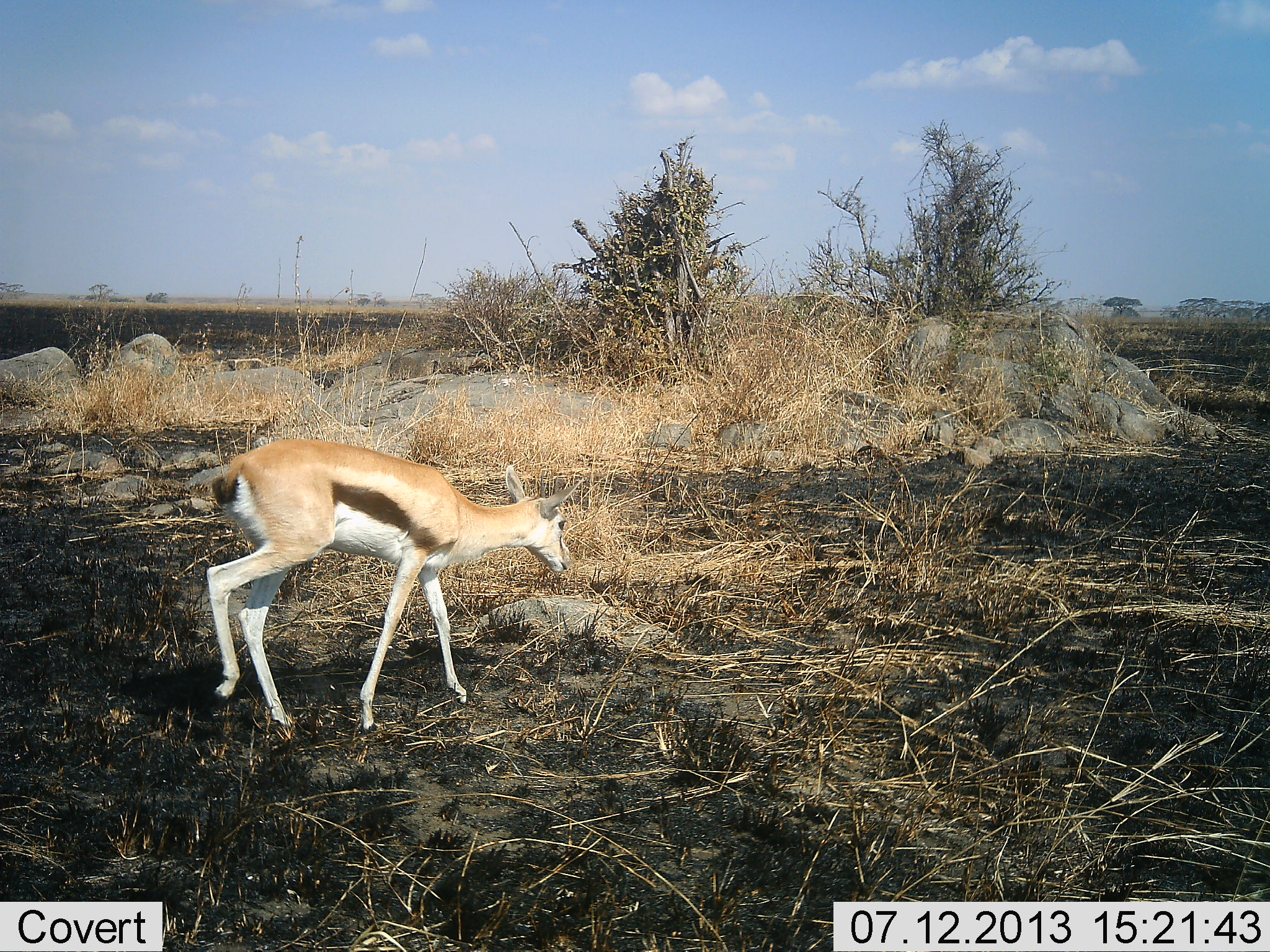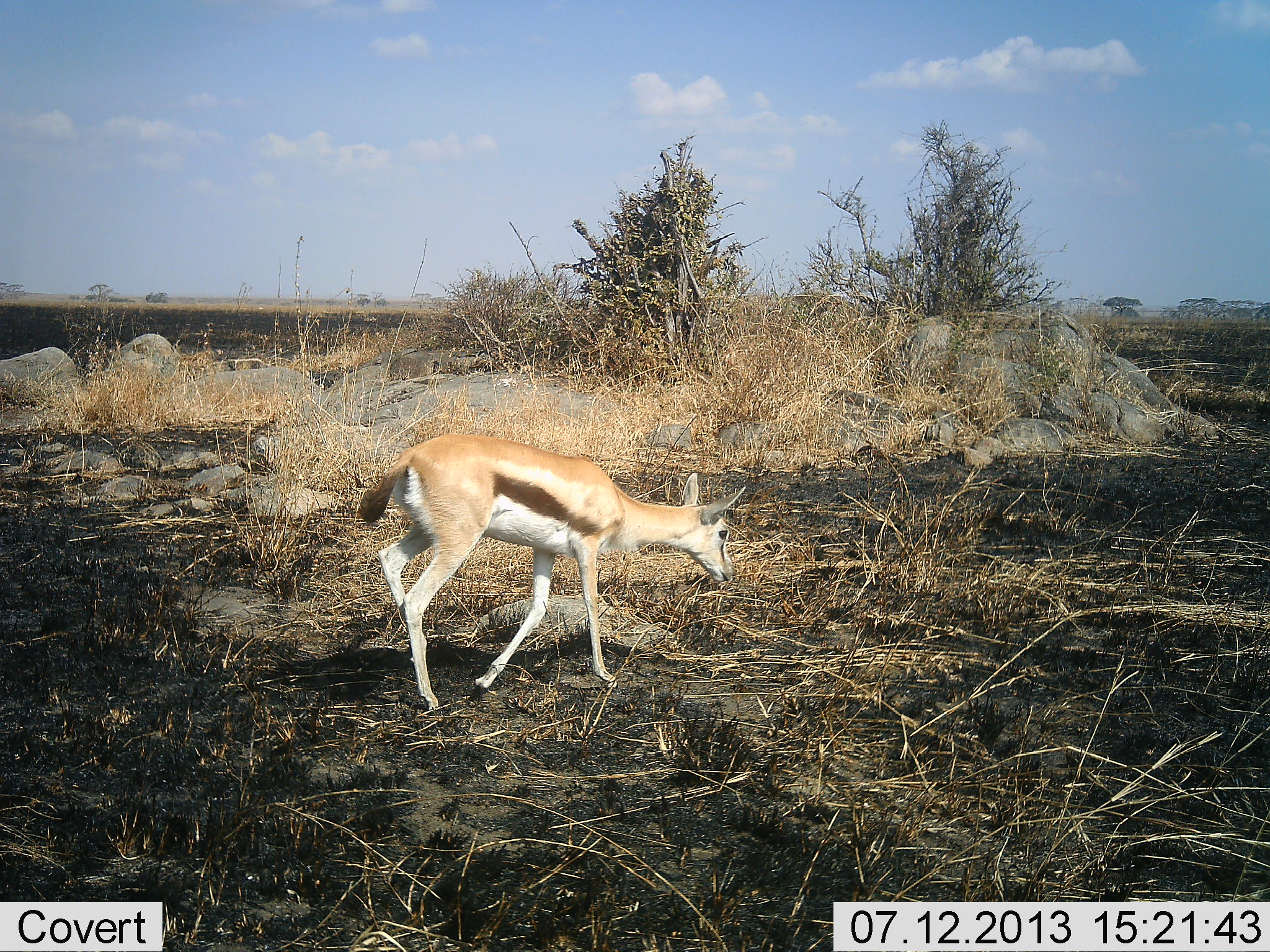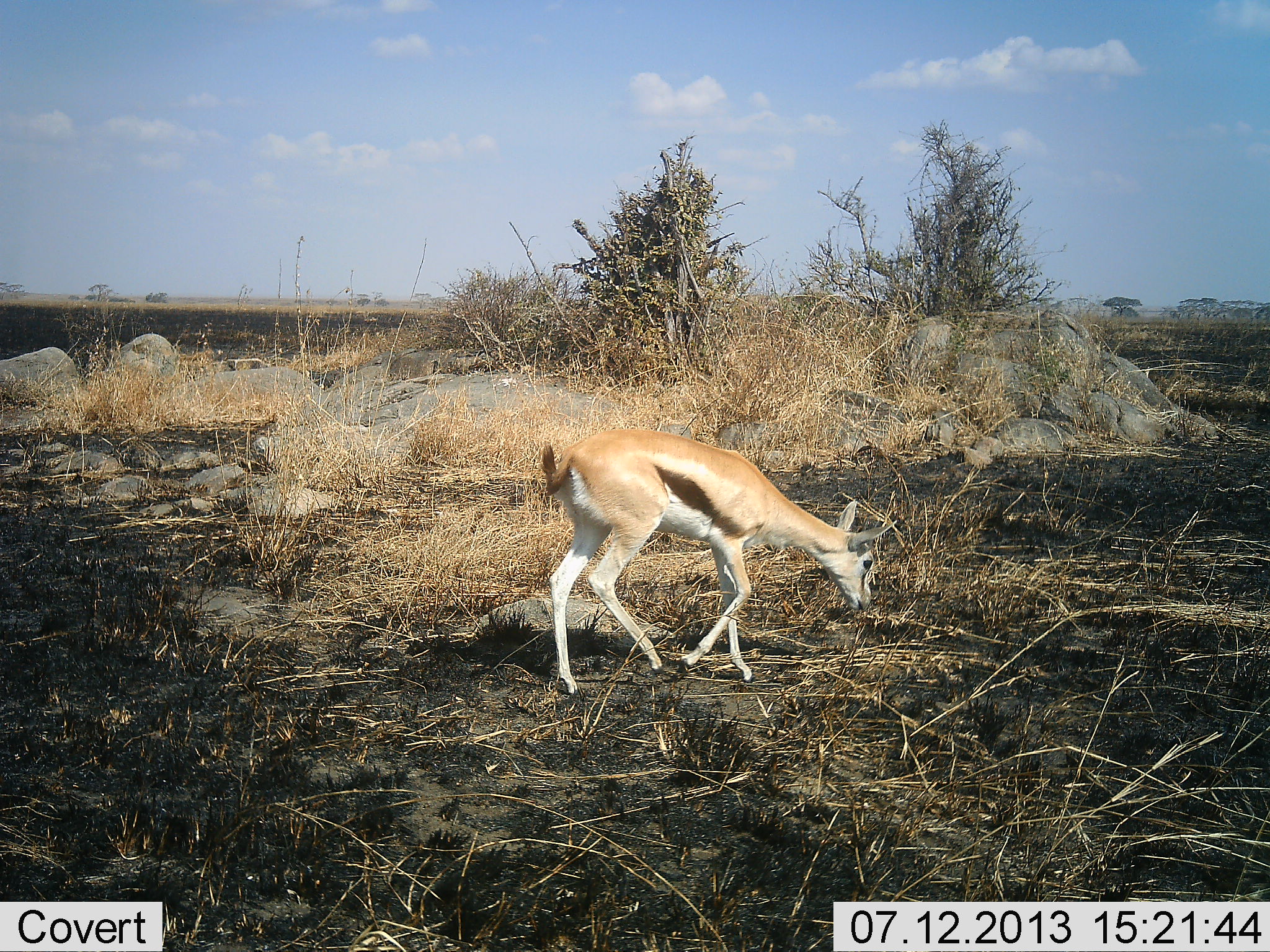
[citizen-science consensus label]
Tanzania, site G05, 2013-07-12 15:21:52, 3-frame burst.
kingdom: Animalia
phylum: Chordata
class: Mammalia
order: Artiodactyla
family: Bovidae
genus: Eudorcas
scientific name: Eudorcas thomsonii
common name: thomson's gazelle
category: gazellethomsons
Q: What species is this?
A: Gazellethomsons (thomson's gazelle) (Eudorcas thomsonii).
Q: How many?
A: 1.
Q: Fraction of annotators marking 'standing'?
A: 0%.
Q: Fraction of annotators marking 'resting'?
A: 0%.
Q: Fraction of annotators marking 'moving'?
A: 100%.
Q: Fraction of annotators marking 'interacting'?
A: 0%.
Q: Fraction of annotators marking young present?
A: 0%.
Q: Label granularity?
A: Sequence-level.